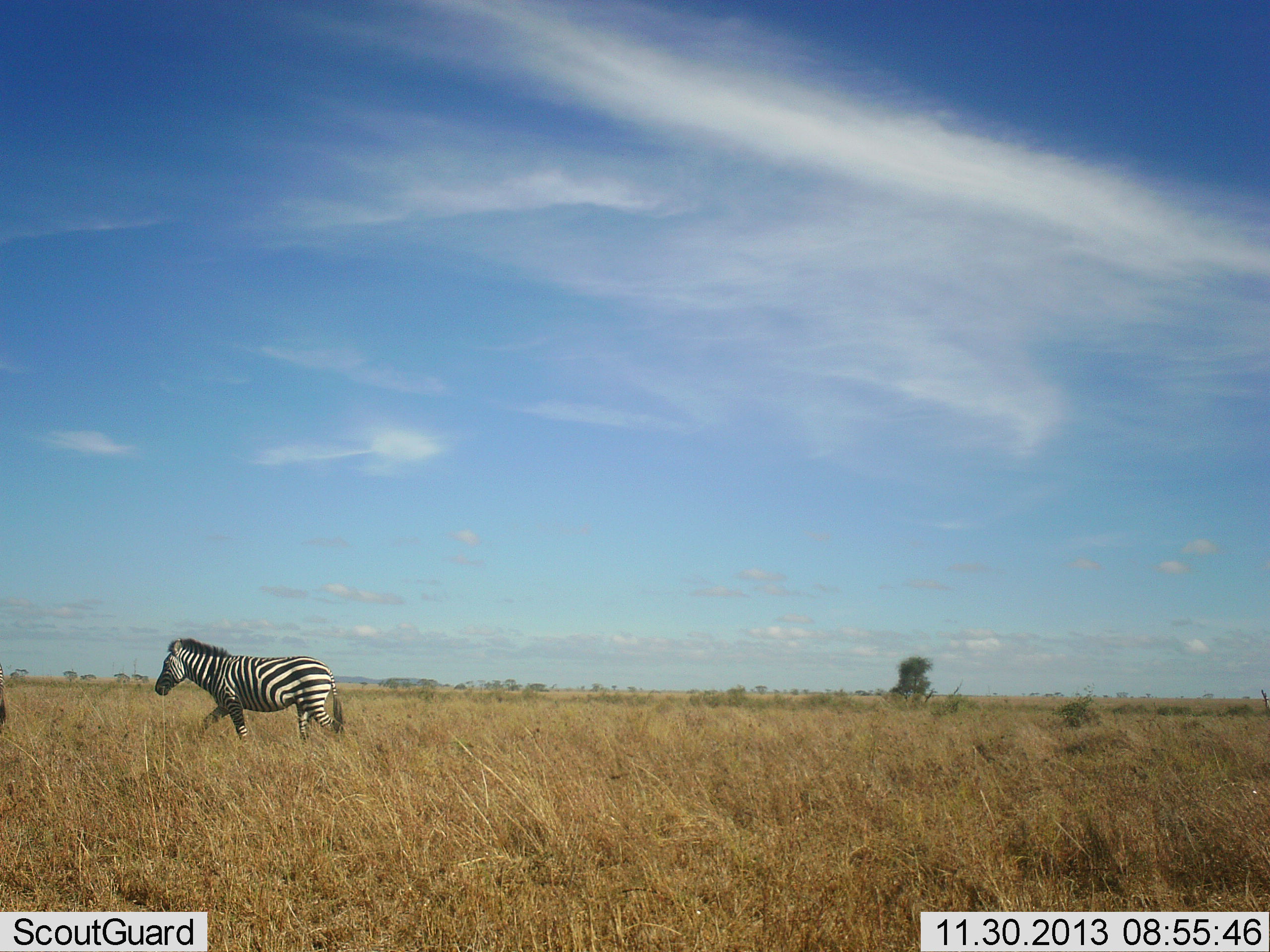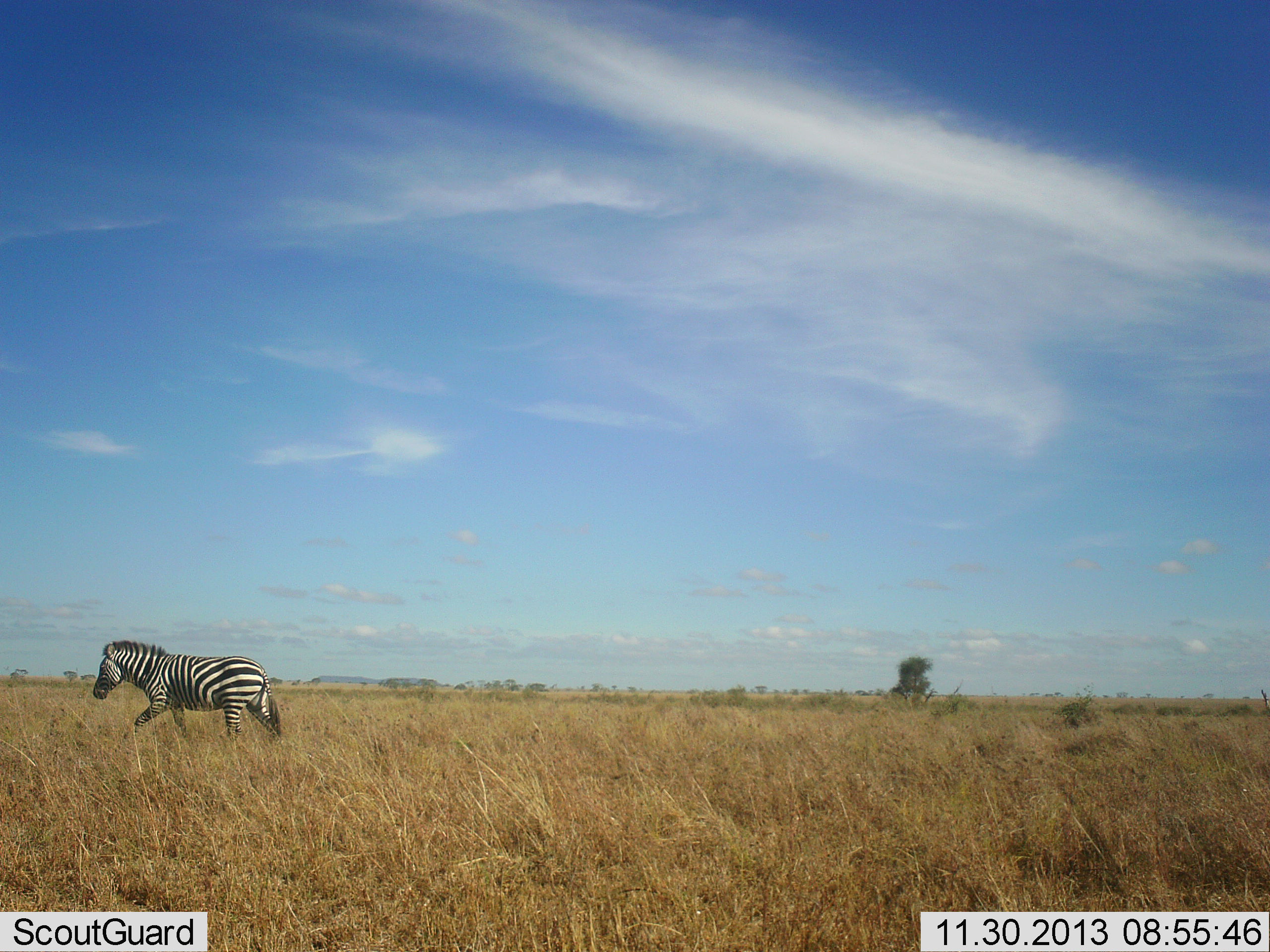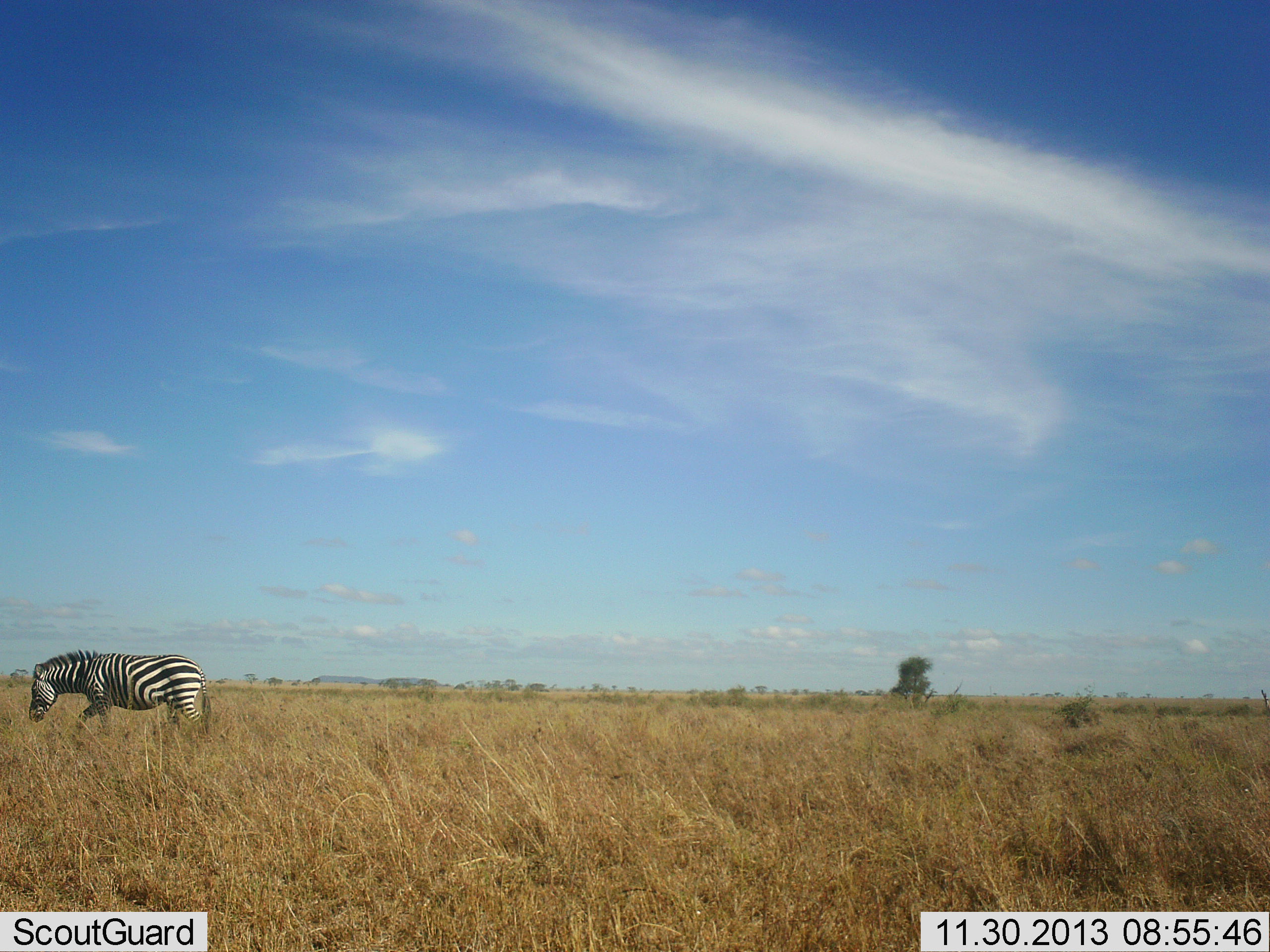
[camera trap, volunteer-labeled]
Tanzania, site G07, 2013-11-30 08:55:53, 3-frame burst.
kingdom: Animalia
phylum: Chordata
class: Mammalia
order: Perissodactyla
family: Equidae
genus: Equus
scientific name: Equus quagga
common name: plains zebra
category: zebra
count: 1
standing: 0%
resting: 0%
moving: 100%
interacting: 0%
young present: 0%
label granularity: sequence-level